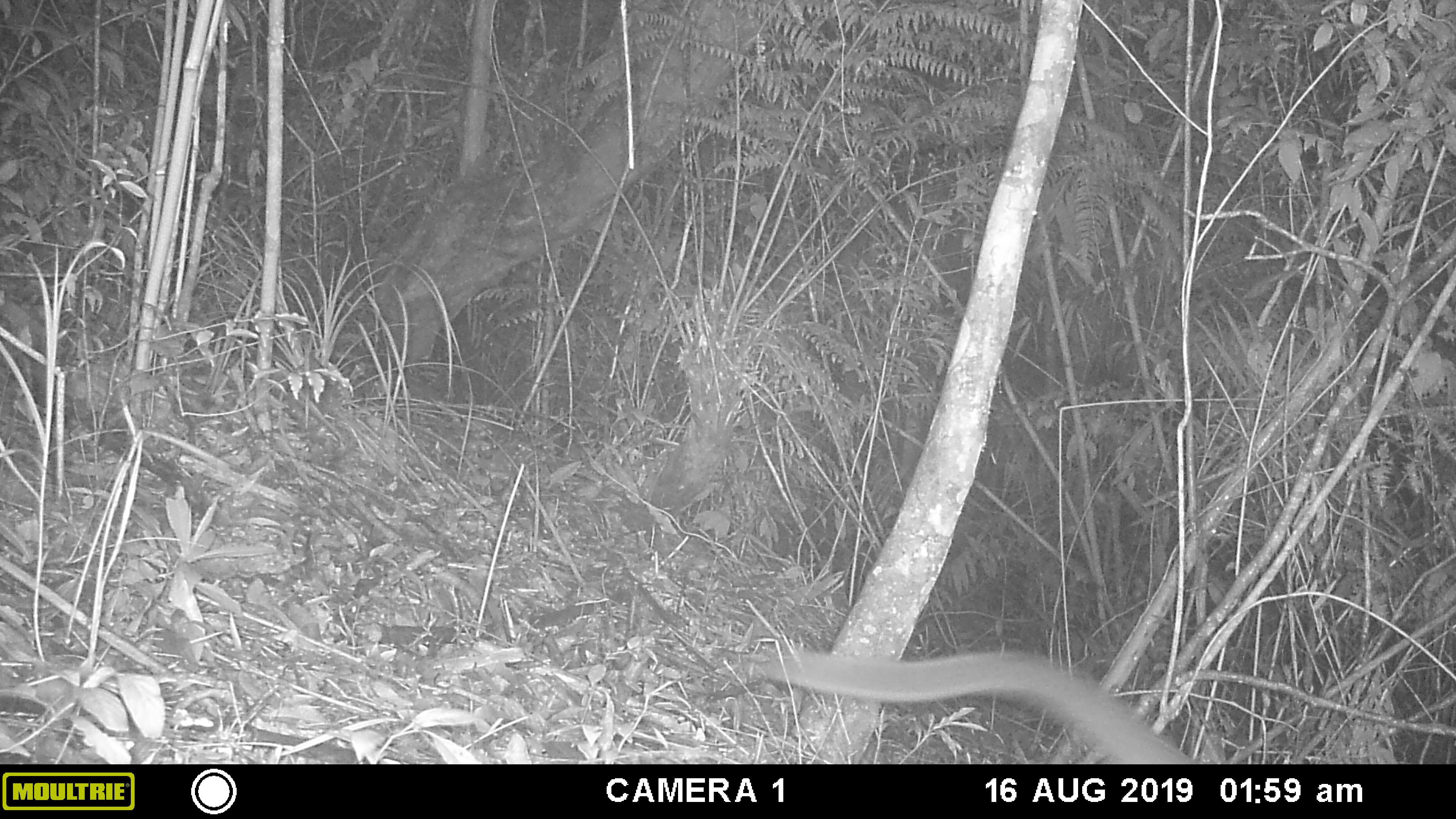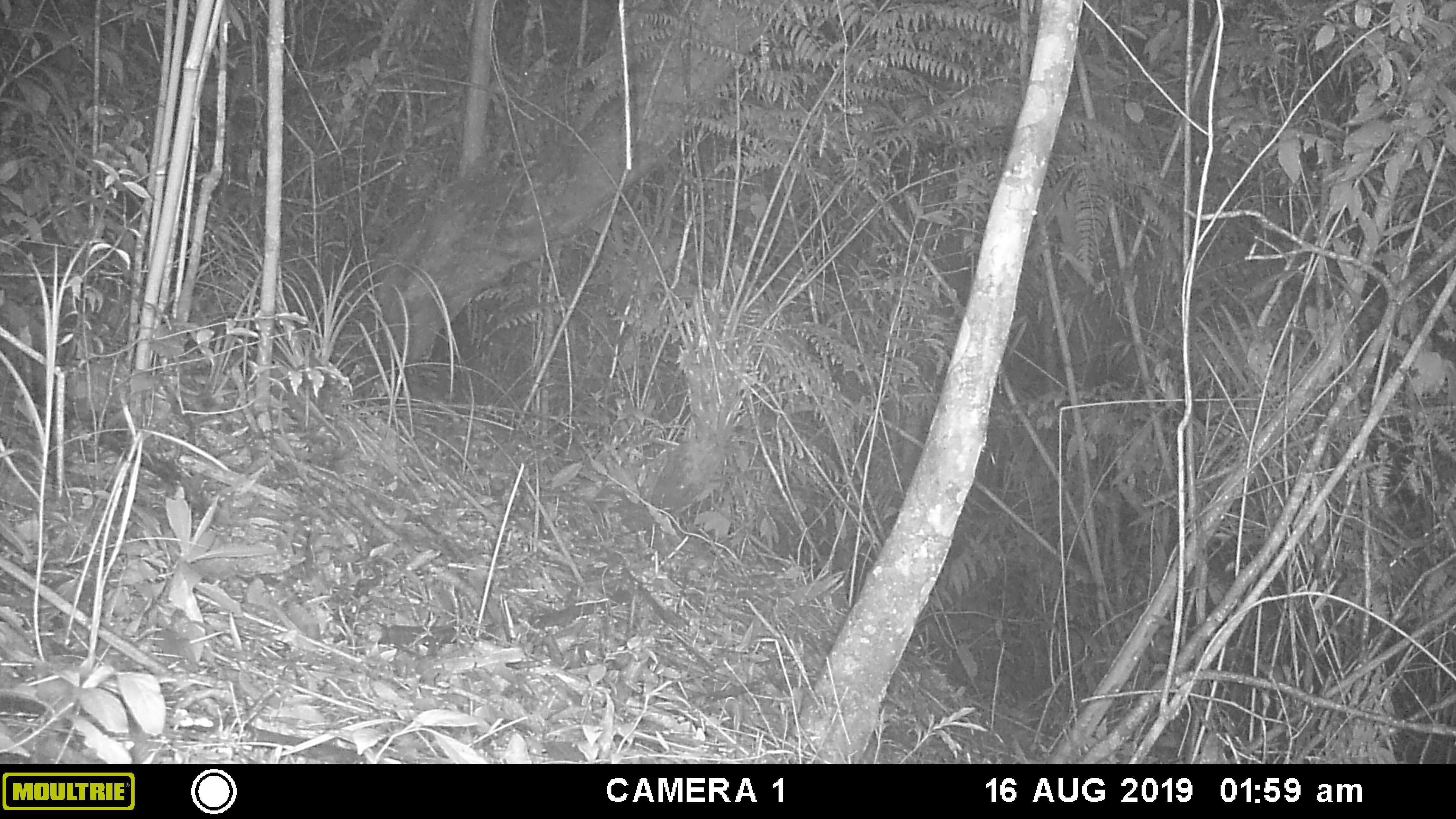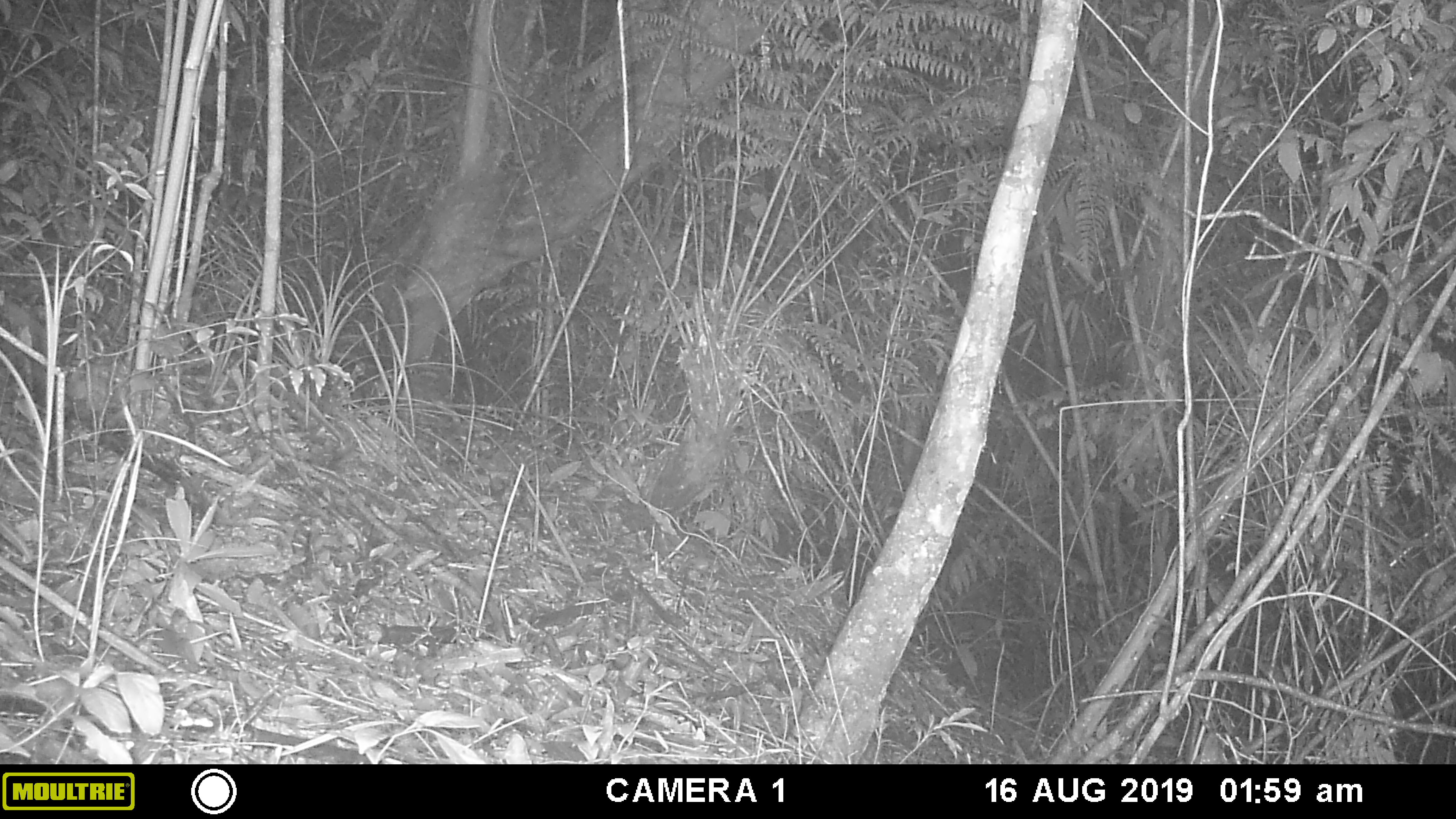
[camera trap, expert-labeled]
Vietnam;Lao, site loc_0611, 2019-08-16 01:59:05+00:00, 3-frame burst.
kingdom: Animalia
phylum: Chordata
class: Mammalia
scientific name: Mammalia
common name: mammal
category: unidentified small mammal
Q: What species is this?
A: Unidentified small mammal (mammal) (Mammalia).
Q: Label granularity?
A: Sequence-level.